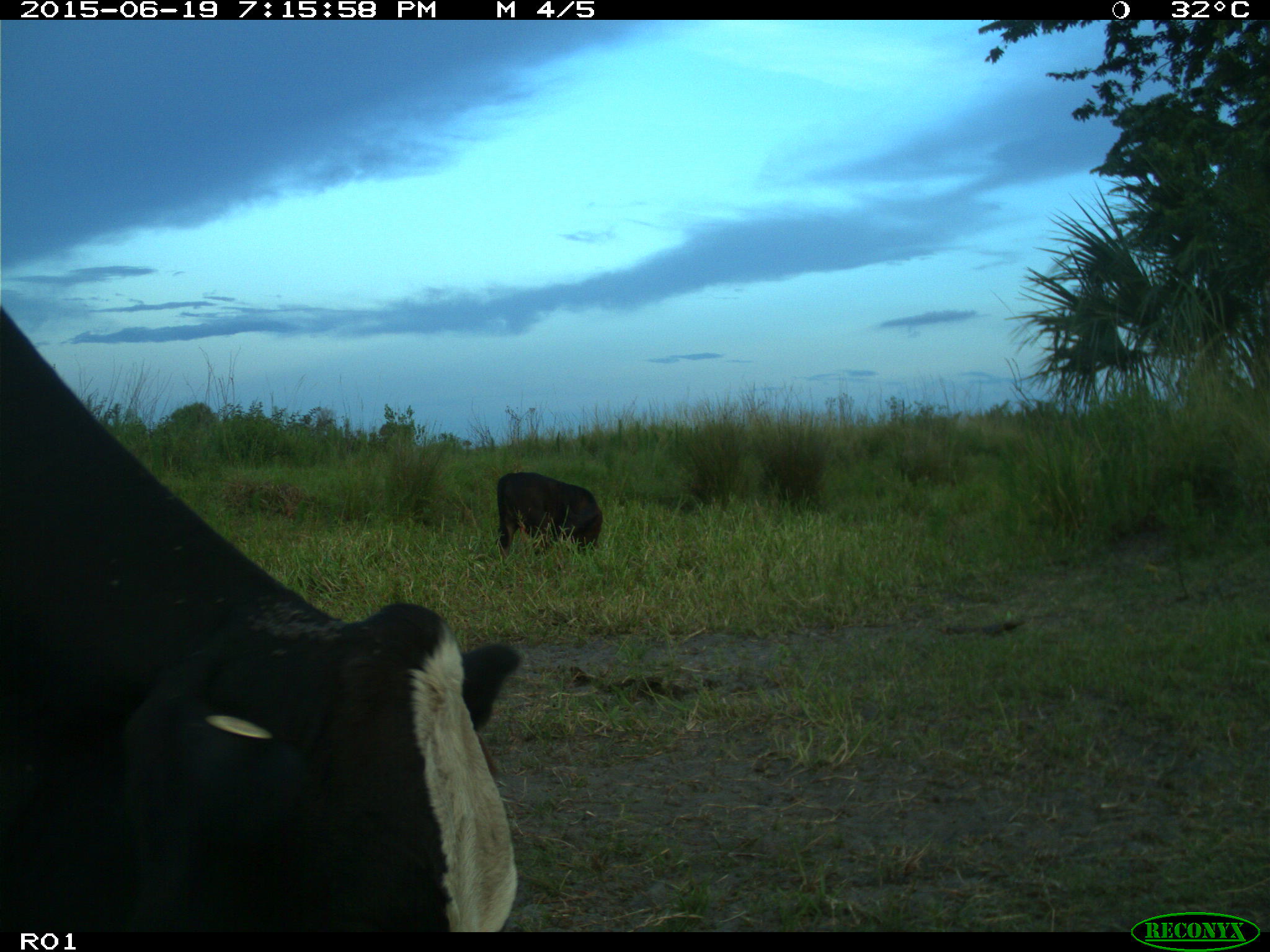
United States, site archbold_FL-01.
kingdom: Animalia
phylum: Chordata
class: Mammalia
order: Artiodactyla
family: Bovidae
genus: Bos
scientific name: Bos taurus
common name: domestic cow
Bos taurus (domestic cow).